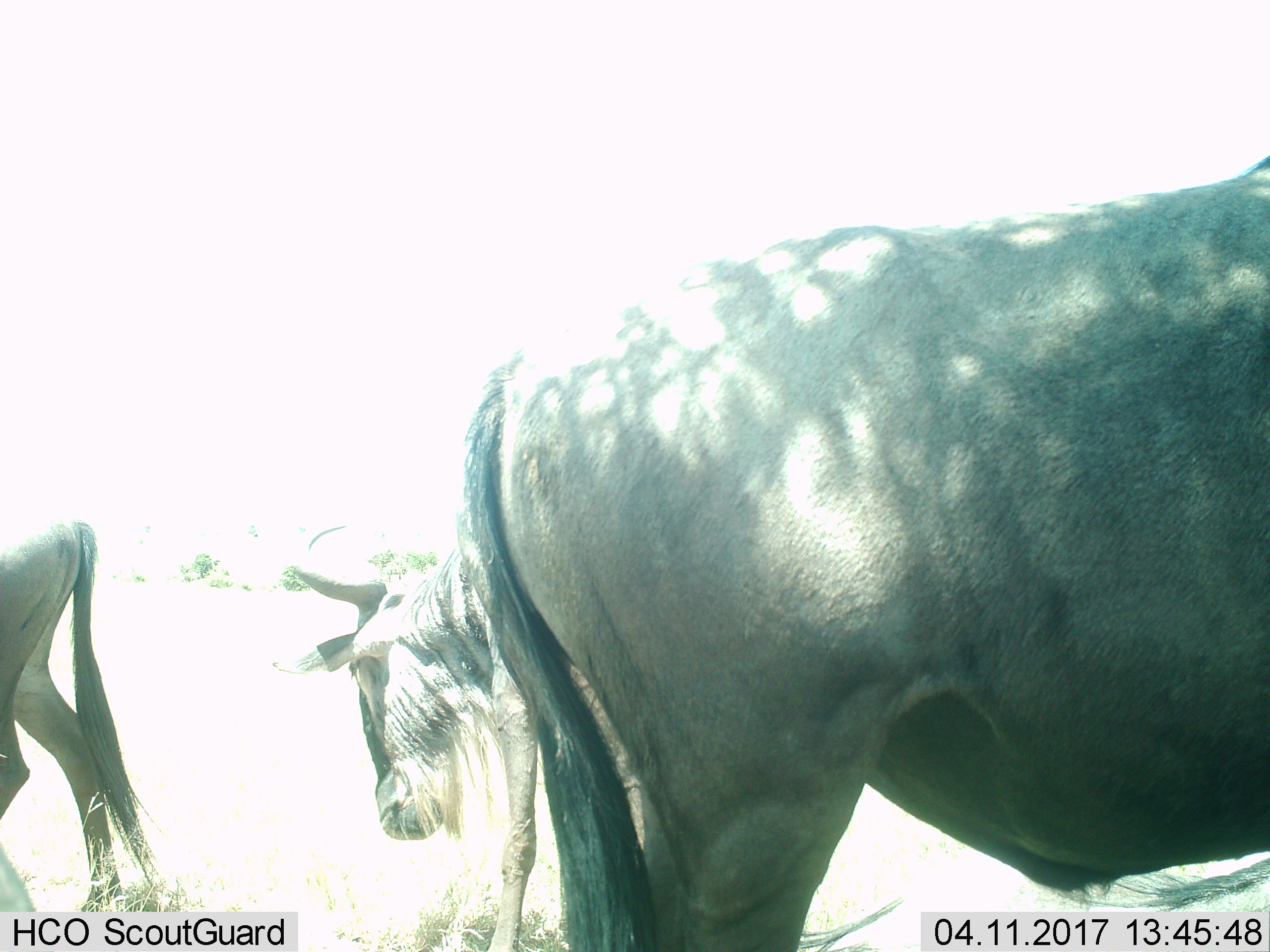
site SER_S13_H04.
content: unidentified animal